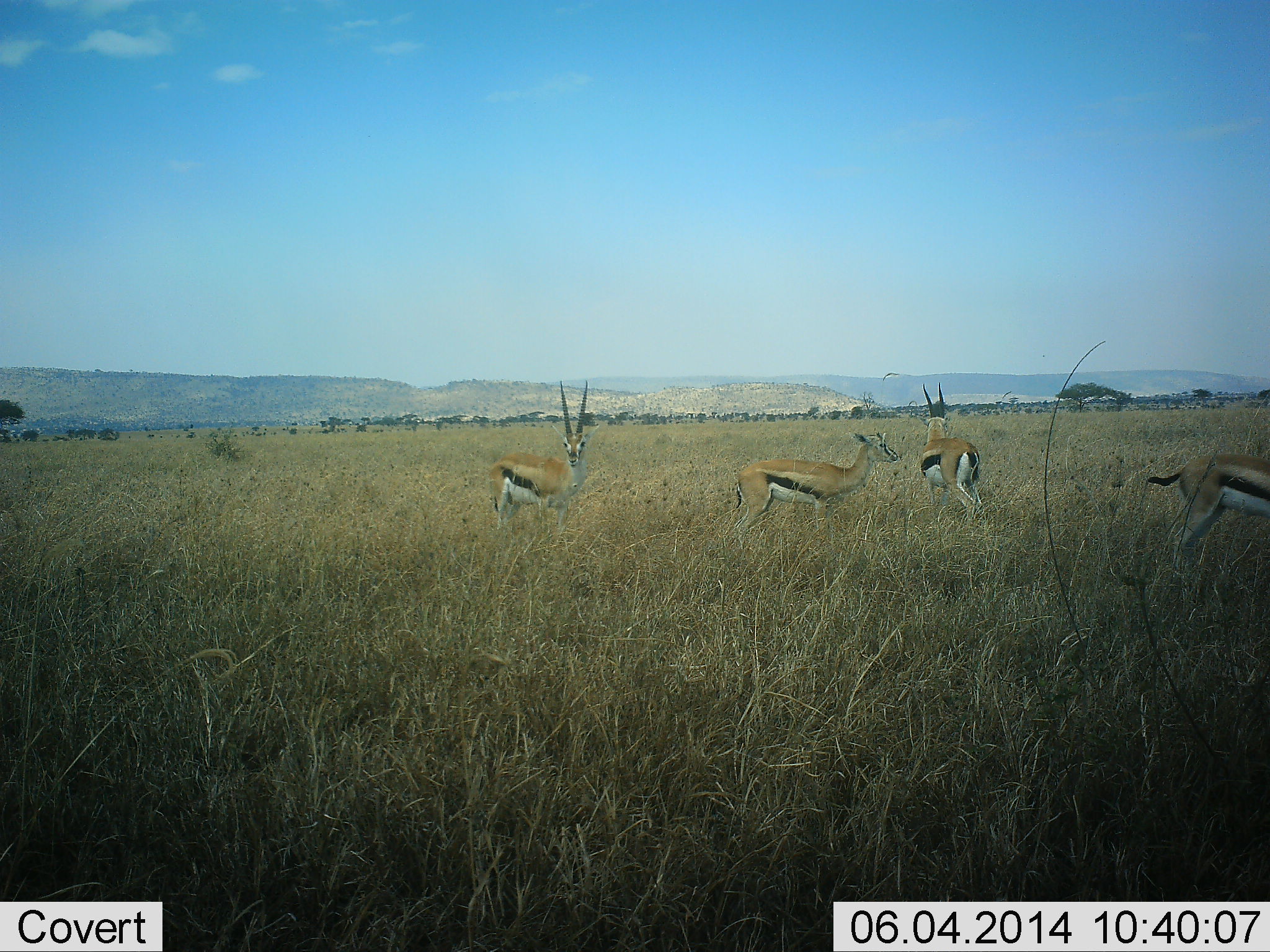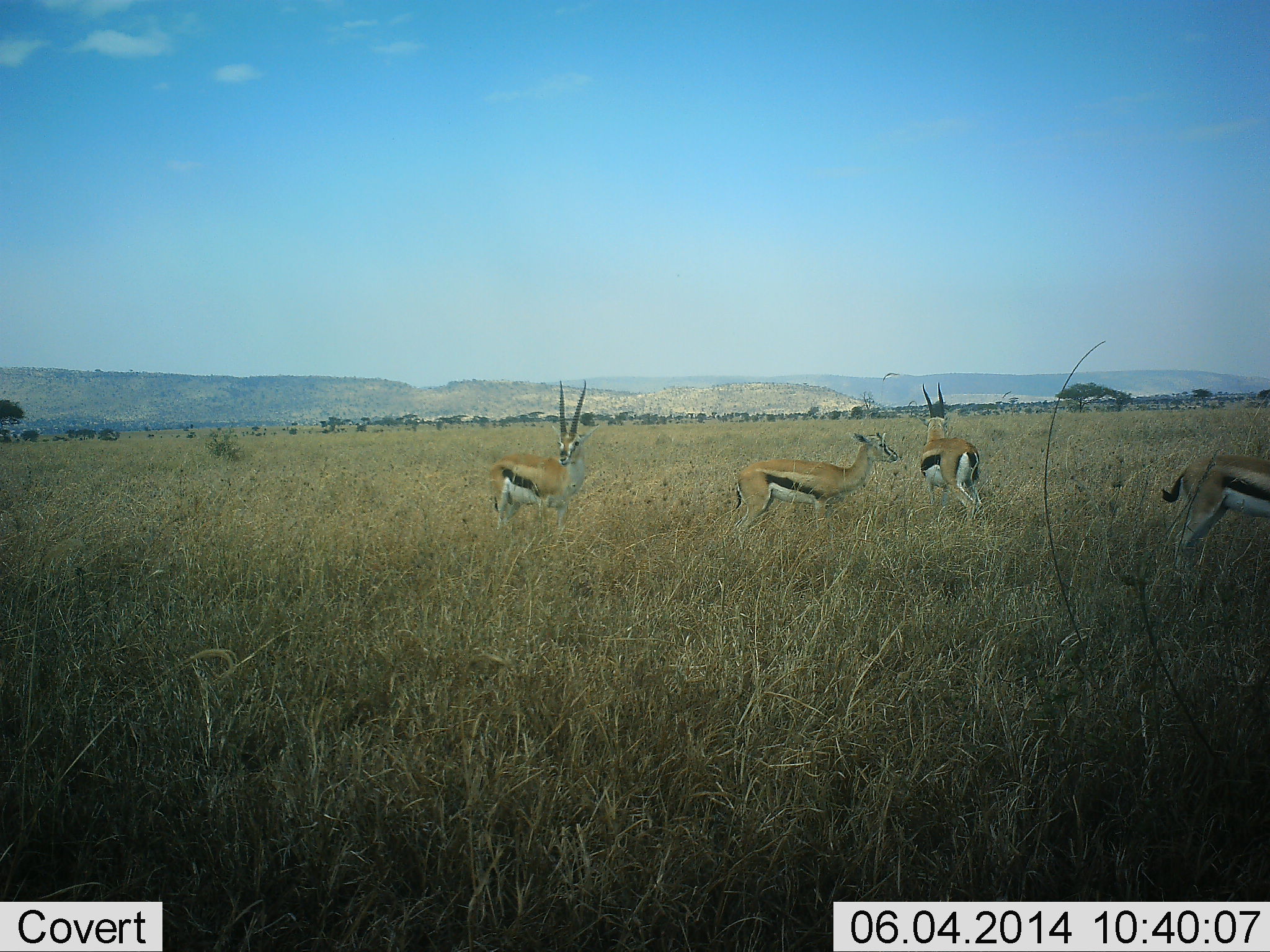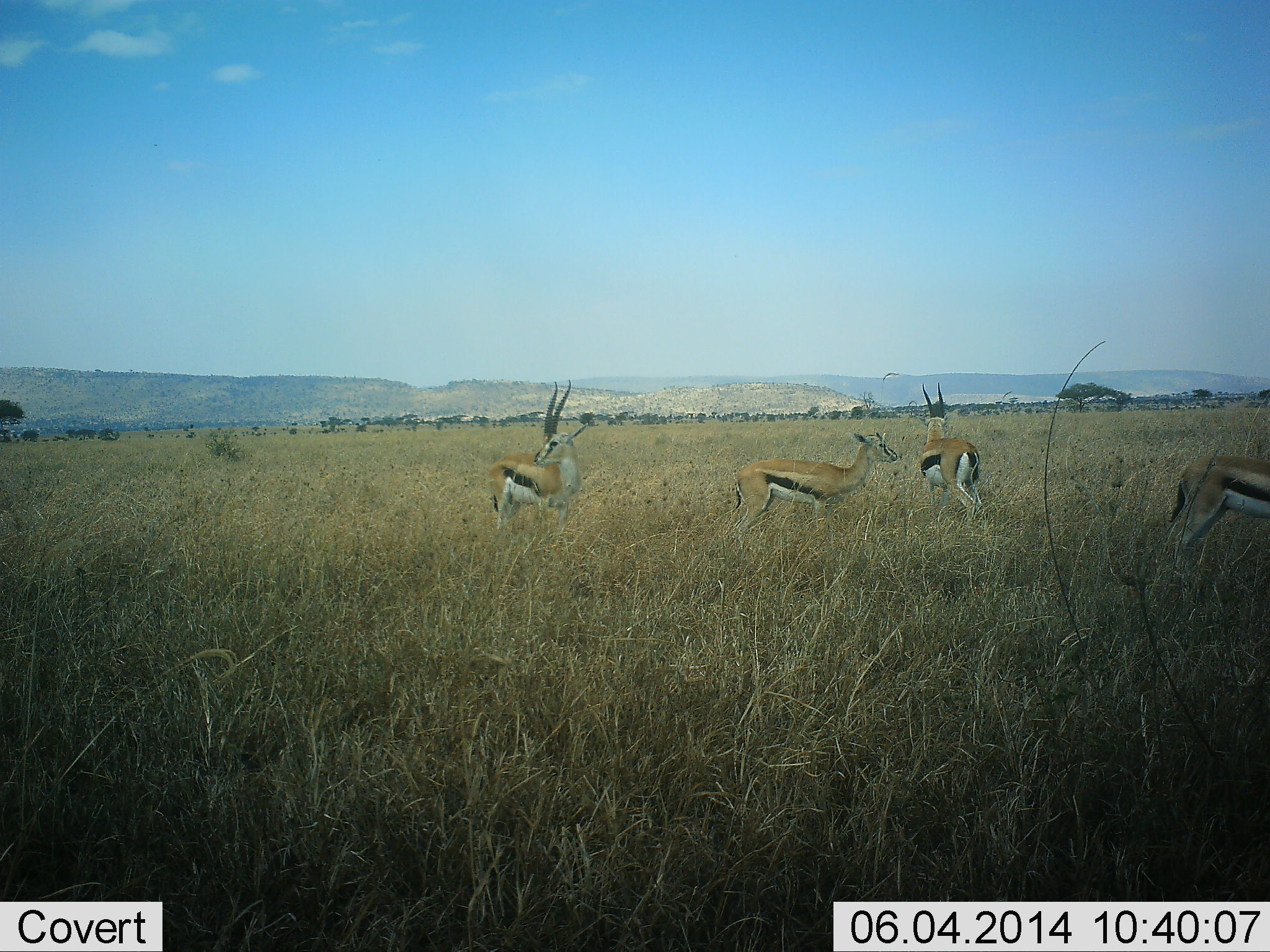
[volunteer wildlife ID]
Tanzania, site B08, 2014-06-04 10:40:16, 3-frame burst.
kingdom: Animalia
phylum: Chordata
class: Mammalia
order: Artiodactyla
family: Bovidae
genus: Eudorcas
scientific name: Eudorcas thomsonii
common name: thomson's gazelle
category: gazellethomsons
Gazellethomsons (thomson's gazelle) (Eudorcas thomsonii), count 4. Behavior (volunteer vote fractions): standing 100%, resting 0%, moving 0%, interacting 0%. Young present (vote fraction): 0%. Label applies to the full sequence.